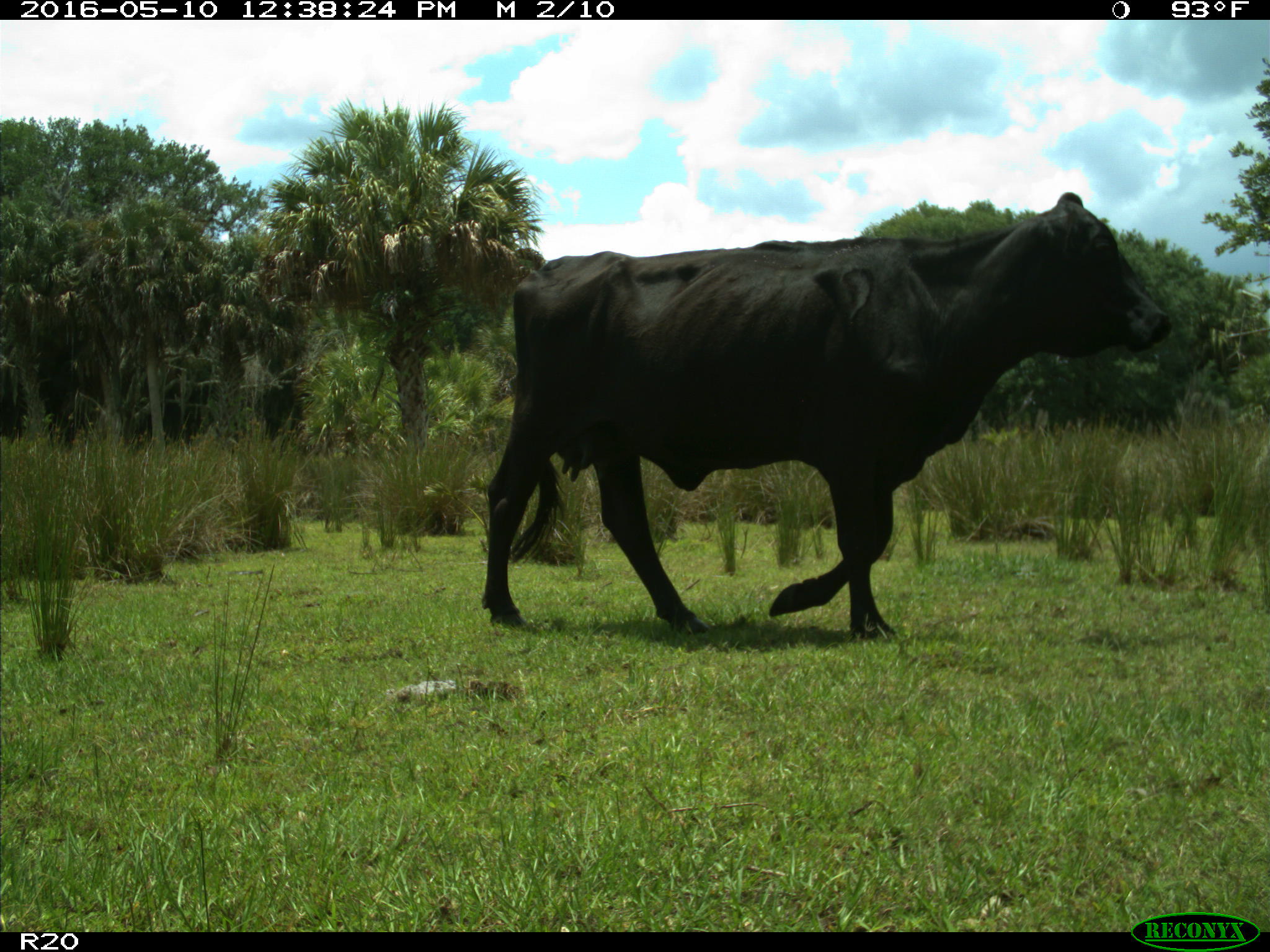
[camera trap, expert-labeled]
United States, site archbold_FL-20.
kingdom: Animalia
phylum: Chordata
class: Mammalia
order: Artiodactyla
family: Bovidae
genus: Bos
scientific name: Bos taurus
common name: domestic cow